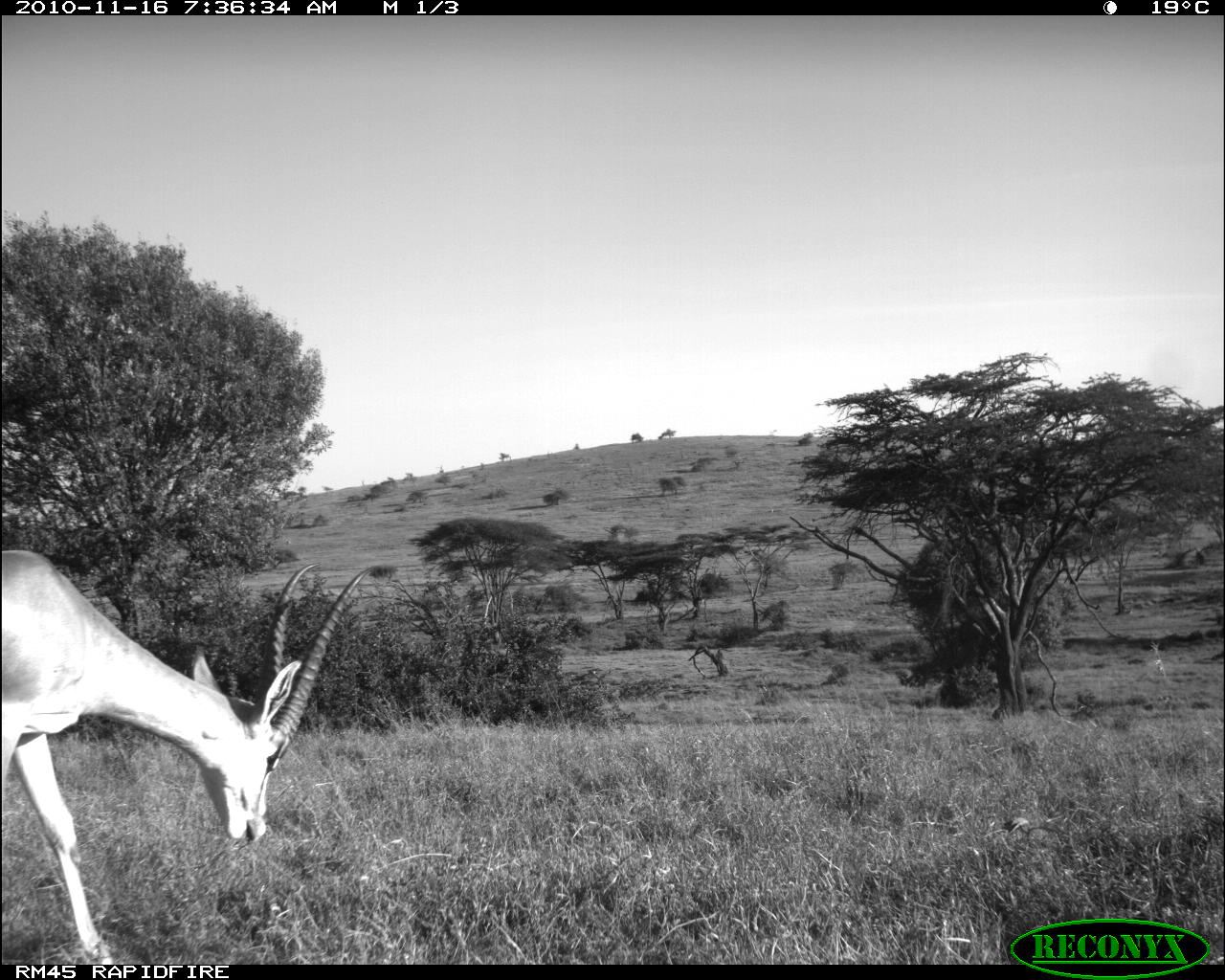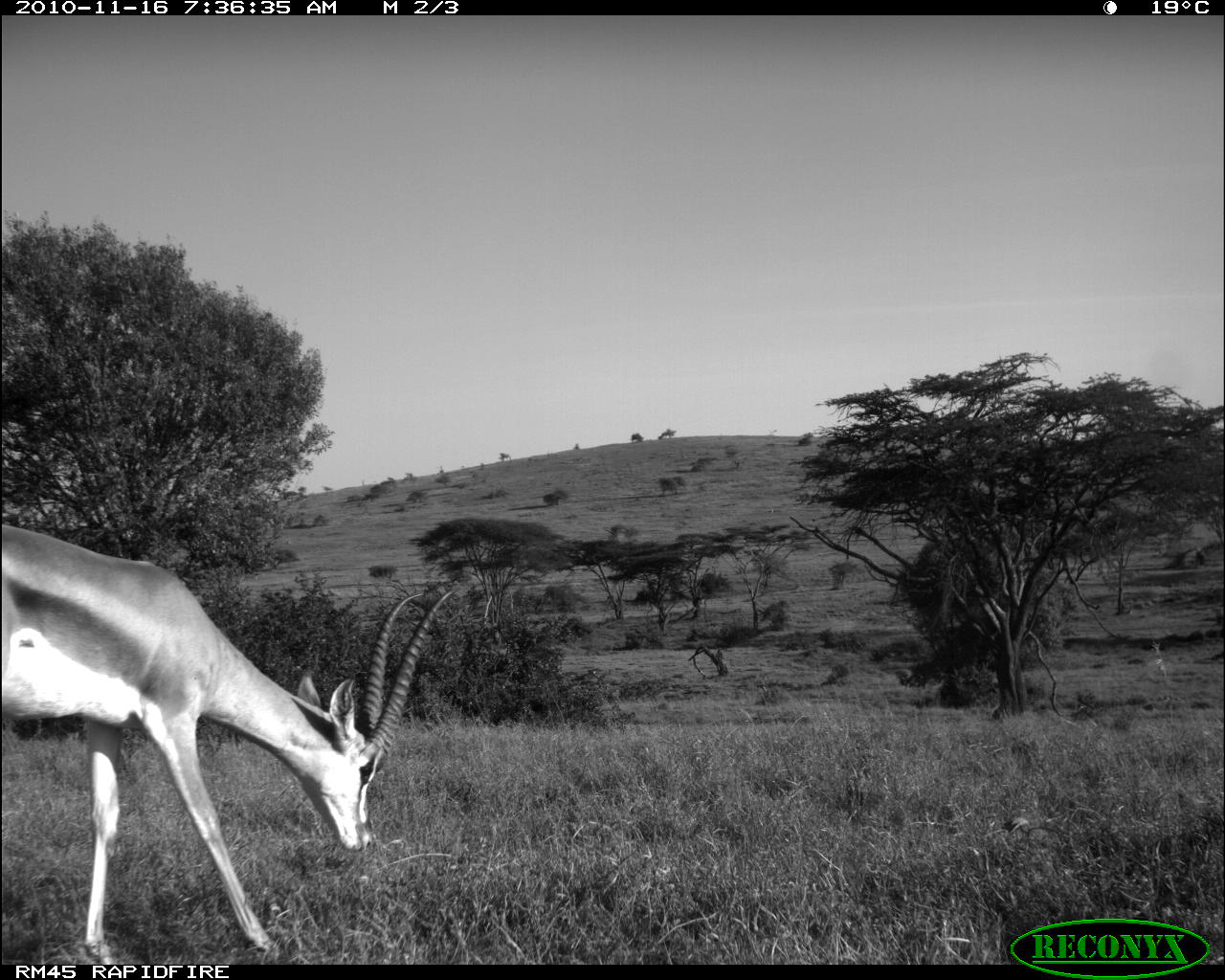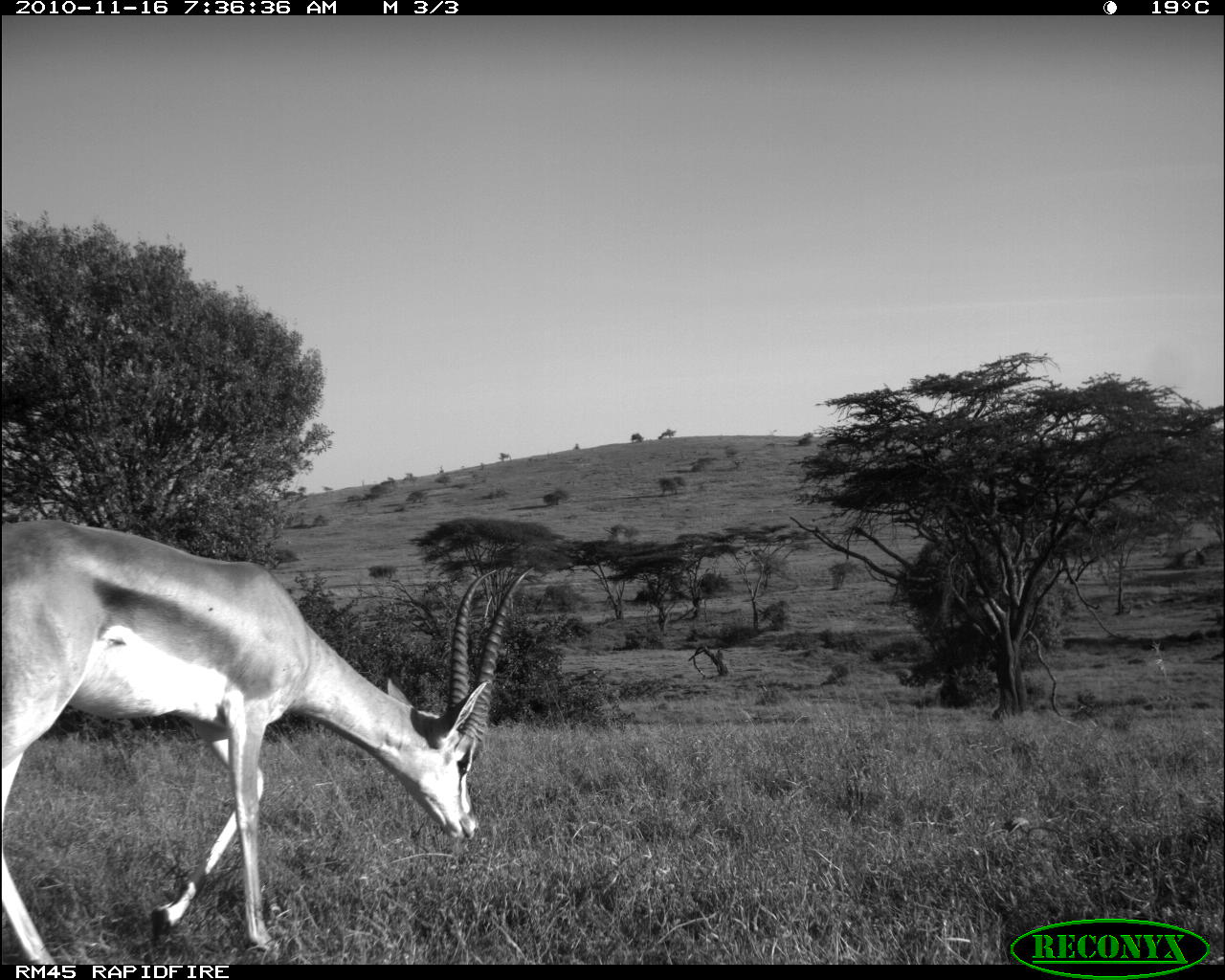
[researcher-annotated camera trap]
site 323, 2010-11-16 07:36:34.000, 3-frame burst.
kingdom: Animalia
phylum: Chordata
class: Mammalia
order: Artiodactyla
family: Bovidae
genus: Nanger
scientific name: Nanger granti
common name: grant's gazelle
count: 1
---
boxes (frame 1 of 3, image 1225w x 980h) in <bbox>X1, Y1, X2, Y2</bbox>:
nanger granti: <bbox>0, 547, 377, 963</bbox>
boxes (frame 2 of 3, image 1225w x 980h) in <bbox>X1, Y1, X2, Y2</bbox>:
nanger granti: <bbox>0, 523, 458, 964</bbox>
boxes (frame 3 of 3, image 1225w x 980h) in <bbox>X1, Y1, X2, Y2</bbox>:
nanger granti: <bbox>0, 517, 534, 963</bbox>